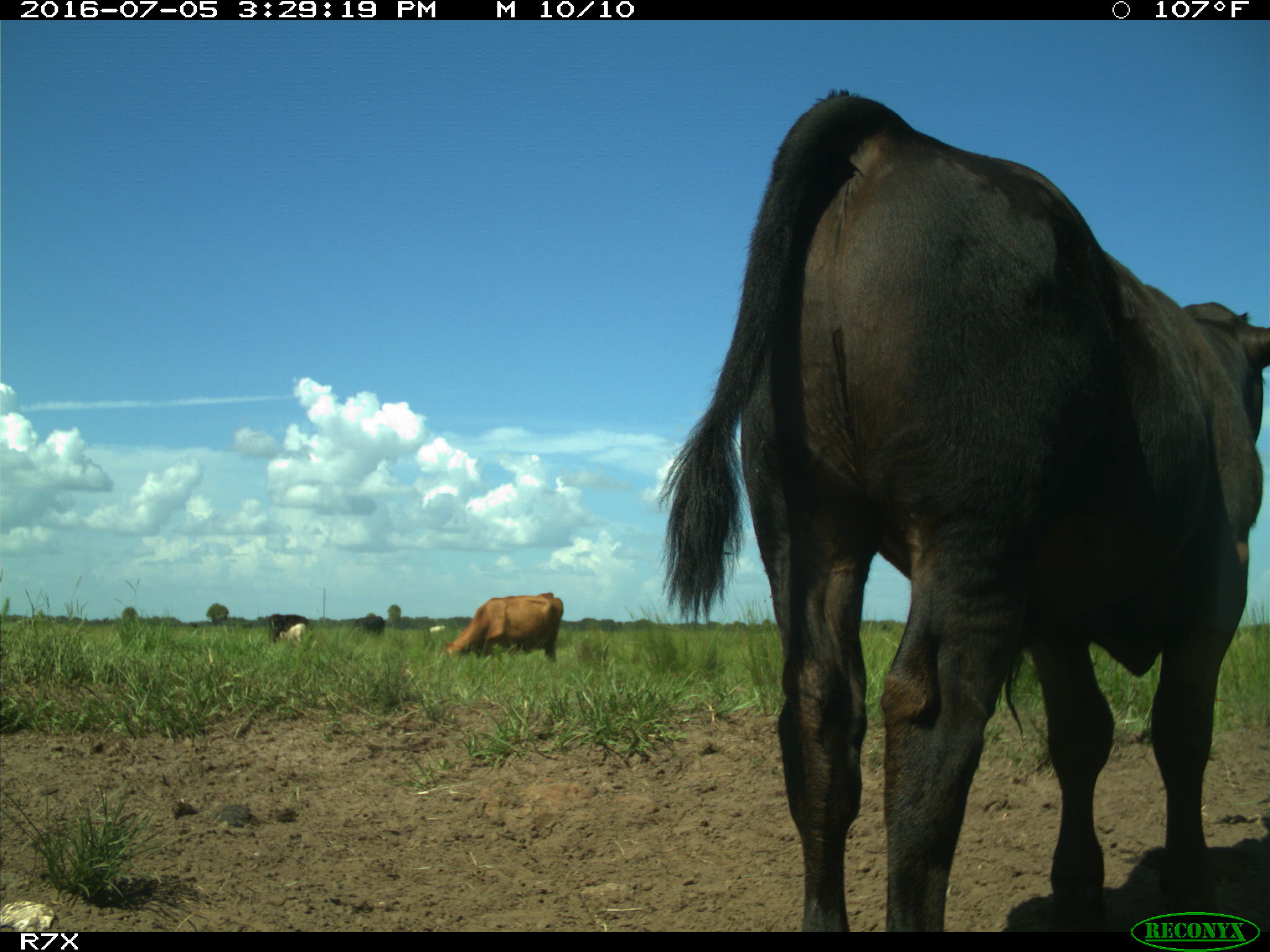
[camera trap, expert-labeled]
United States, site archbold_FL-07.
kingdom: Animalia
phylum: Chordata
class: Mammalia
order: Artiodactyla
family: Bovidae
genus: Bos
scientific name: Bos taurus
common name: domestic cow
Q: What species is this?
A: Bos taurus (domestic cow).